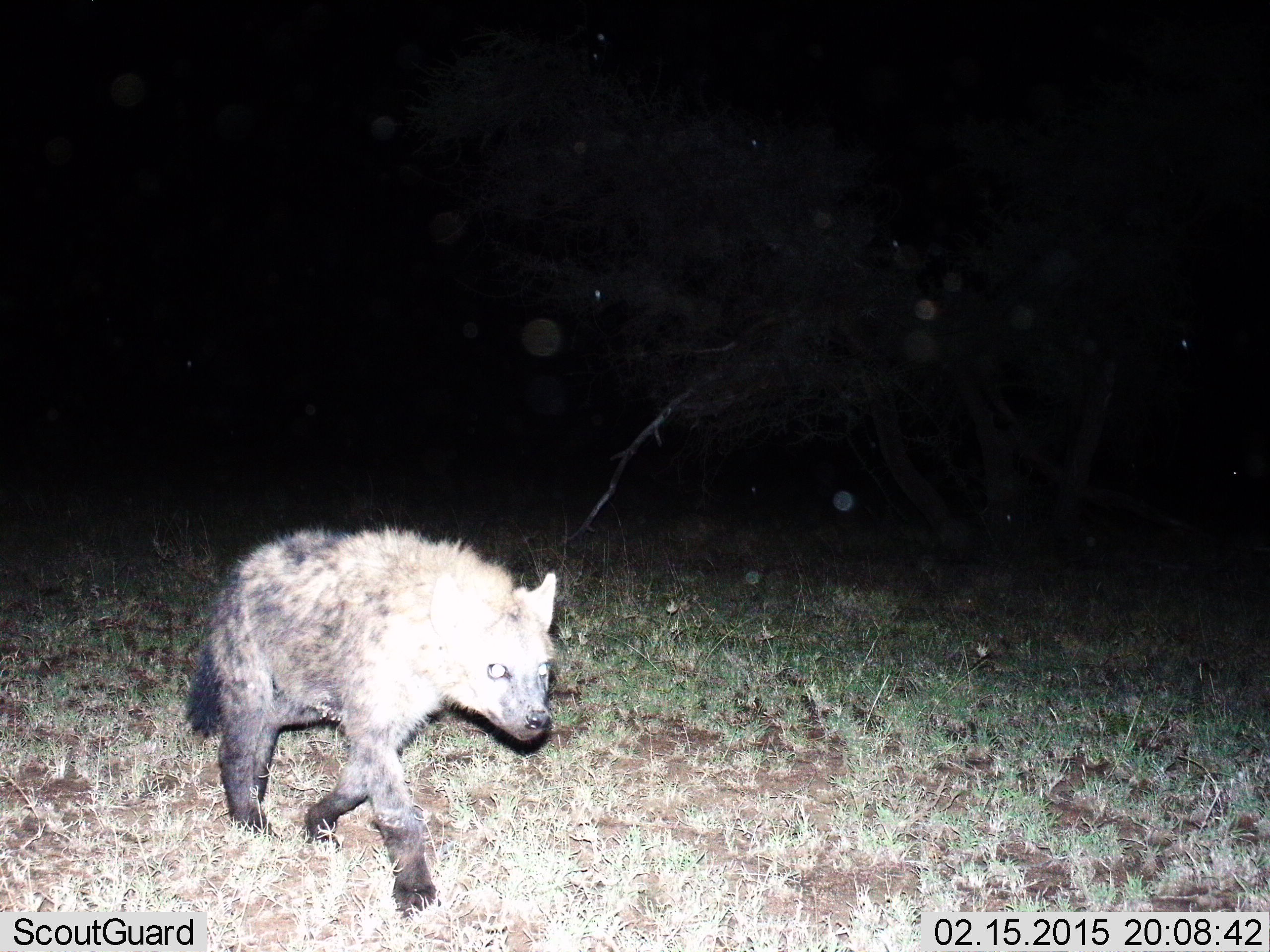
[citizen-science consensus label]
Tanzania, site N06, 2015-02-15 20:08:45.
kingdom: Animalia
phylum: Chordata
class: Mammalia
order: Carnivora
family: Hyaenidae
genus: Crocuta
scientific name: Crocuta crocuta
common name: spotted hyena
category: hyenaspotted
Hyenaspotted (spotted hyena) (Crocuta crocuta), count 1. Behavior (volunteer vote fractions): standing 10%, resting 0%, moving 100%, interacting 0%. Young present (vote fraction): 0%. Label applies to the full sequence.